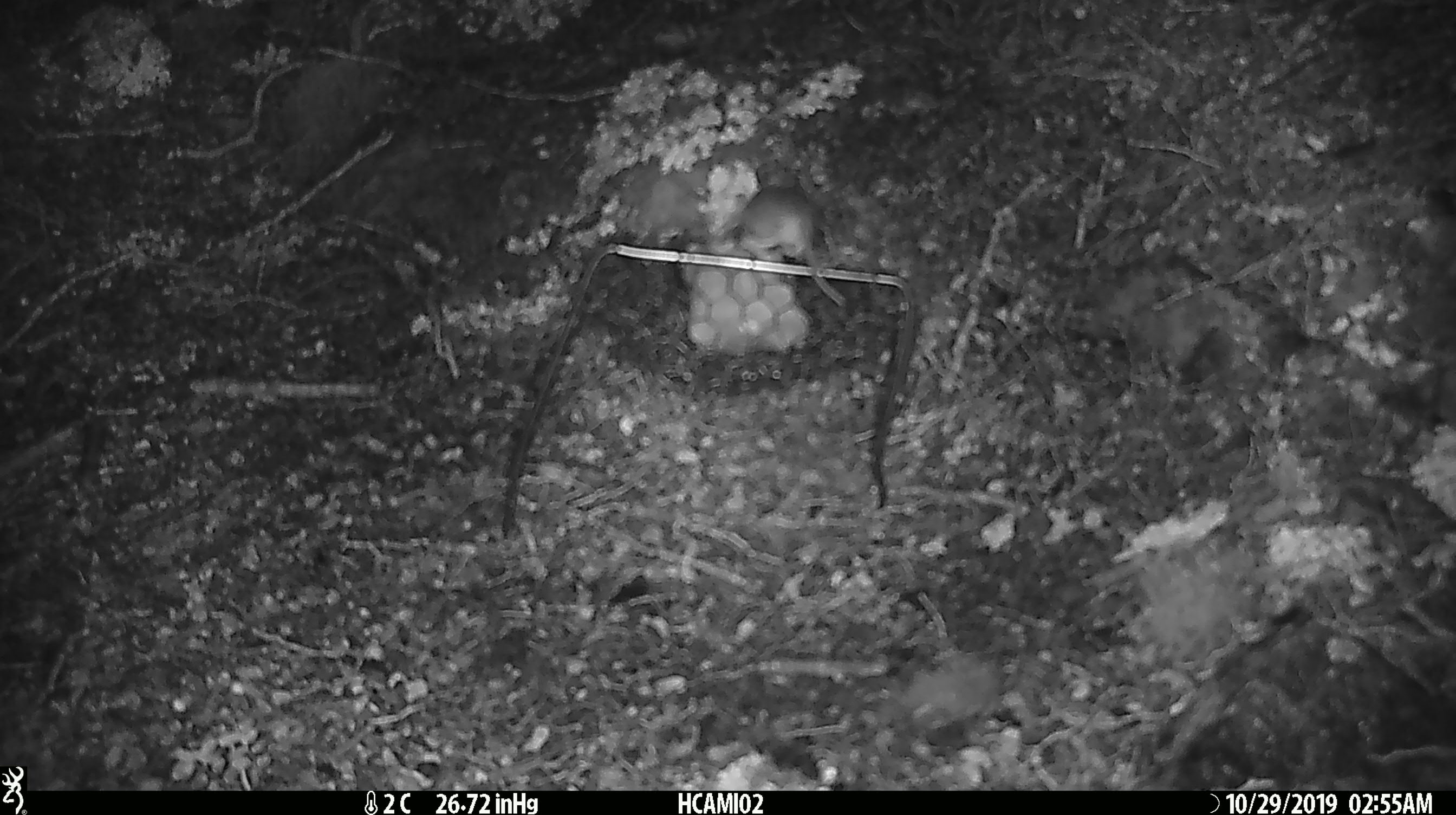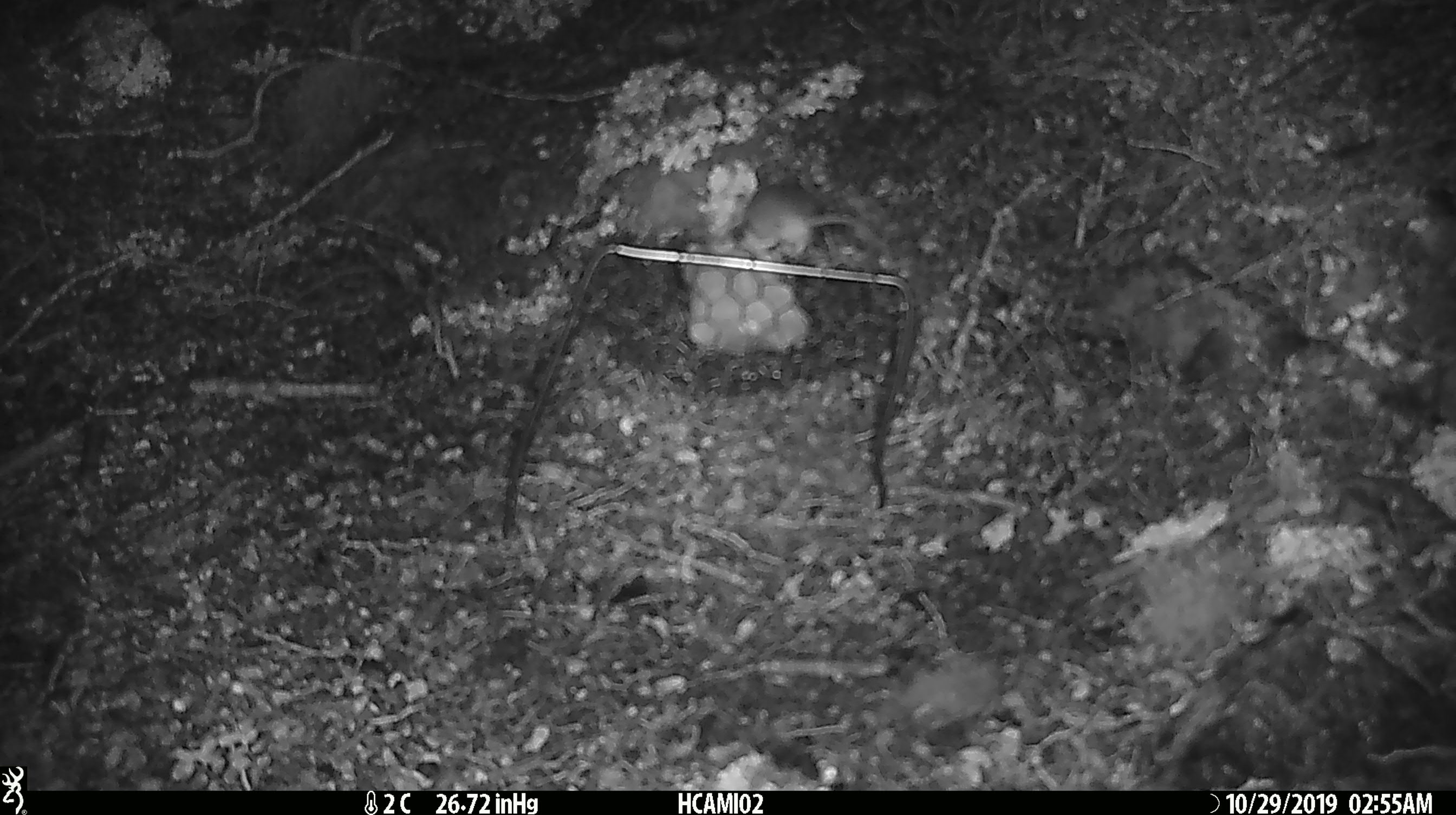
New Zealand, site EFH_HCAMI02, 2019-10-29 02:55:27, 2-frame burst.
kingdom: Animalia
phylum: Chordata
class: Mammalia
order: Rodentia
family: Muridae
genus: Mus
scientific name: Mus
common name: mouse